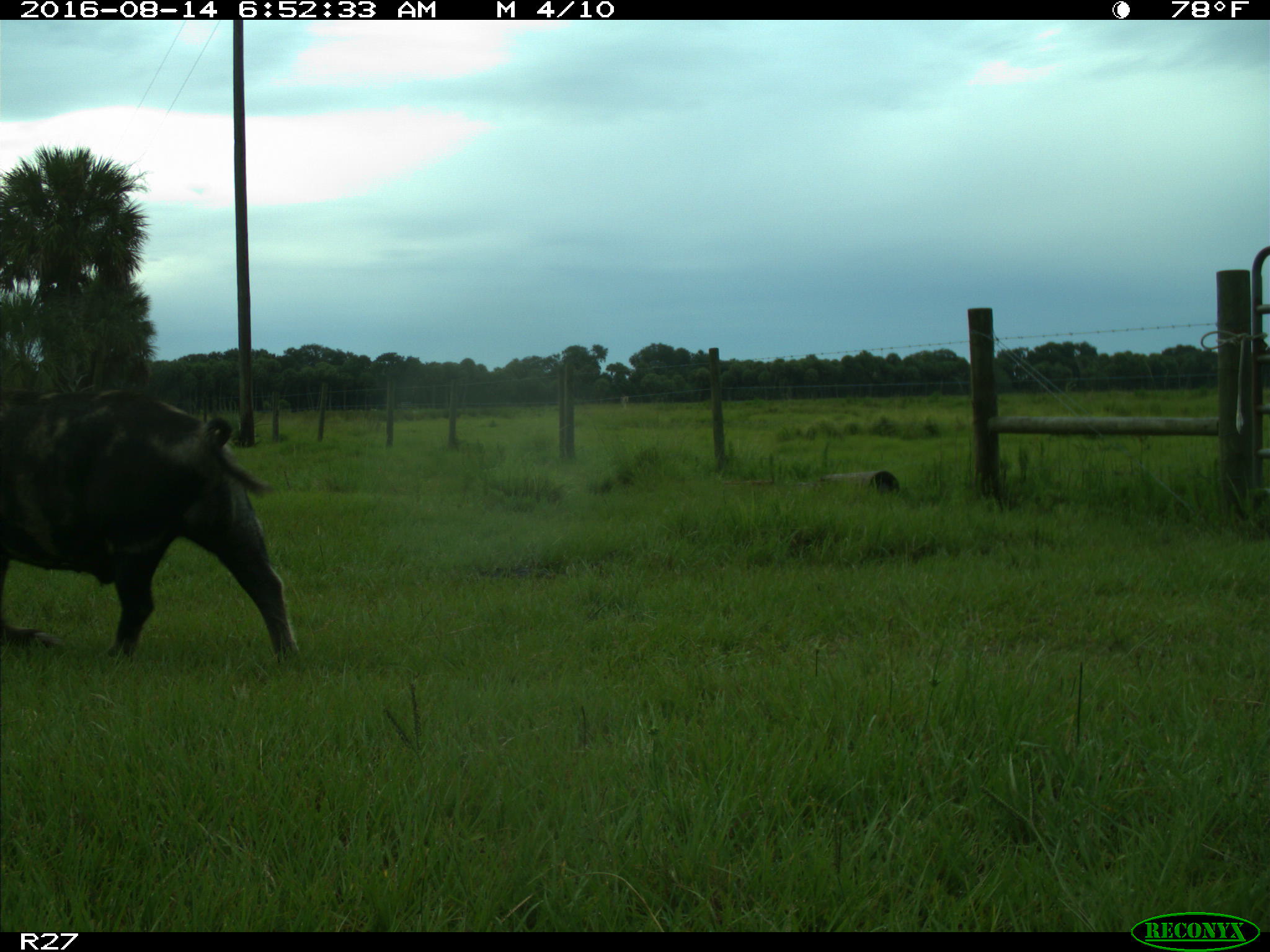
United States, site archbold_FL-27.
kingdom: Animalia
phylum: Chordata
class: Mammalia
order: Artiodactyla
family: Suidae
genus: Sus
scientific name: Sus scrofa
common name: wild boar